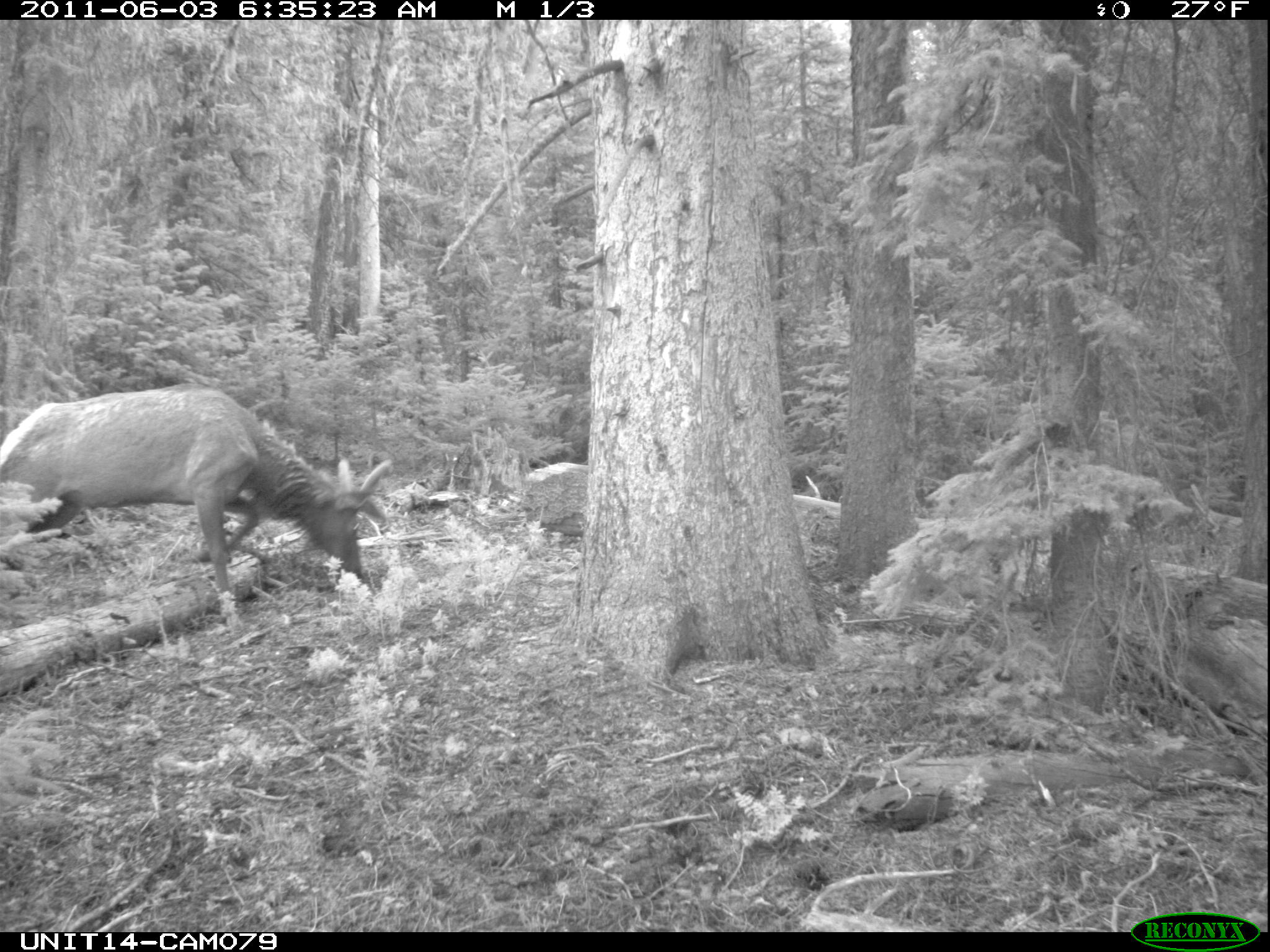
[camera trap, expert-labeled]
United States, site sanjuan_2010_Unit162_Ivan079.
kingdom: Animalia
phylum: Chordata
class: Mammalia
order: Artiodactyla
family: Cervidae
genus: Cervus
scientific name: Cervus elaphus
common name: red deer